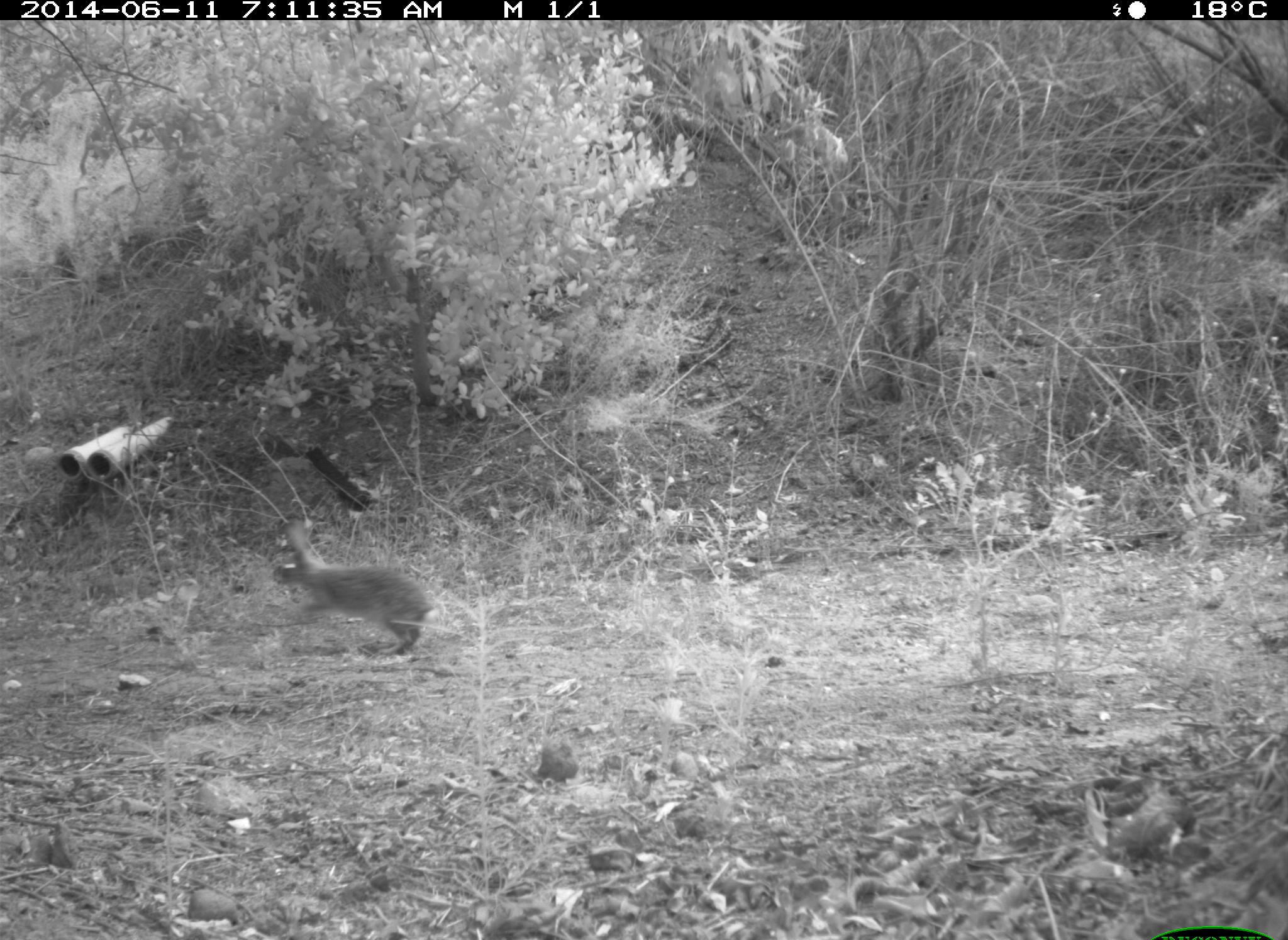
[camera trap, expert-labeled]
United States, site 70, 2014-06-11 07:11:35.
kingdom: Animalia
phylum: Chordata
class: Mammalia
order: Lagomorpha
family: Leporidae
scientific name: Leporidae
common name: rabbits and hares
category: rabbit